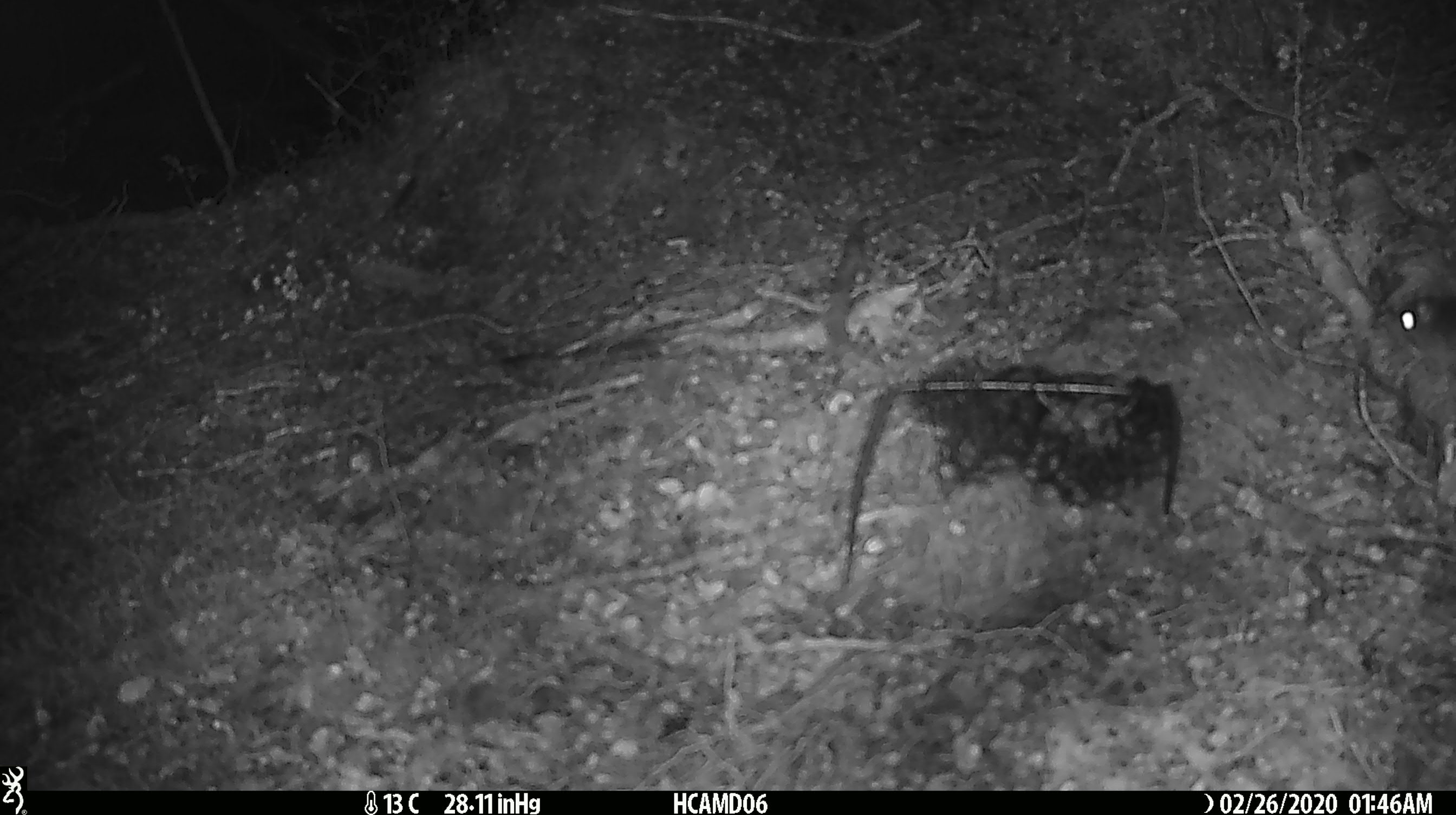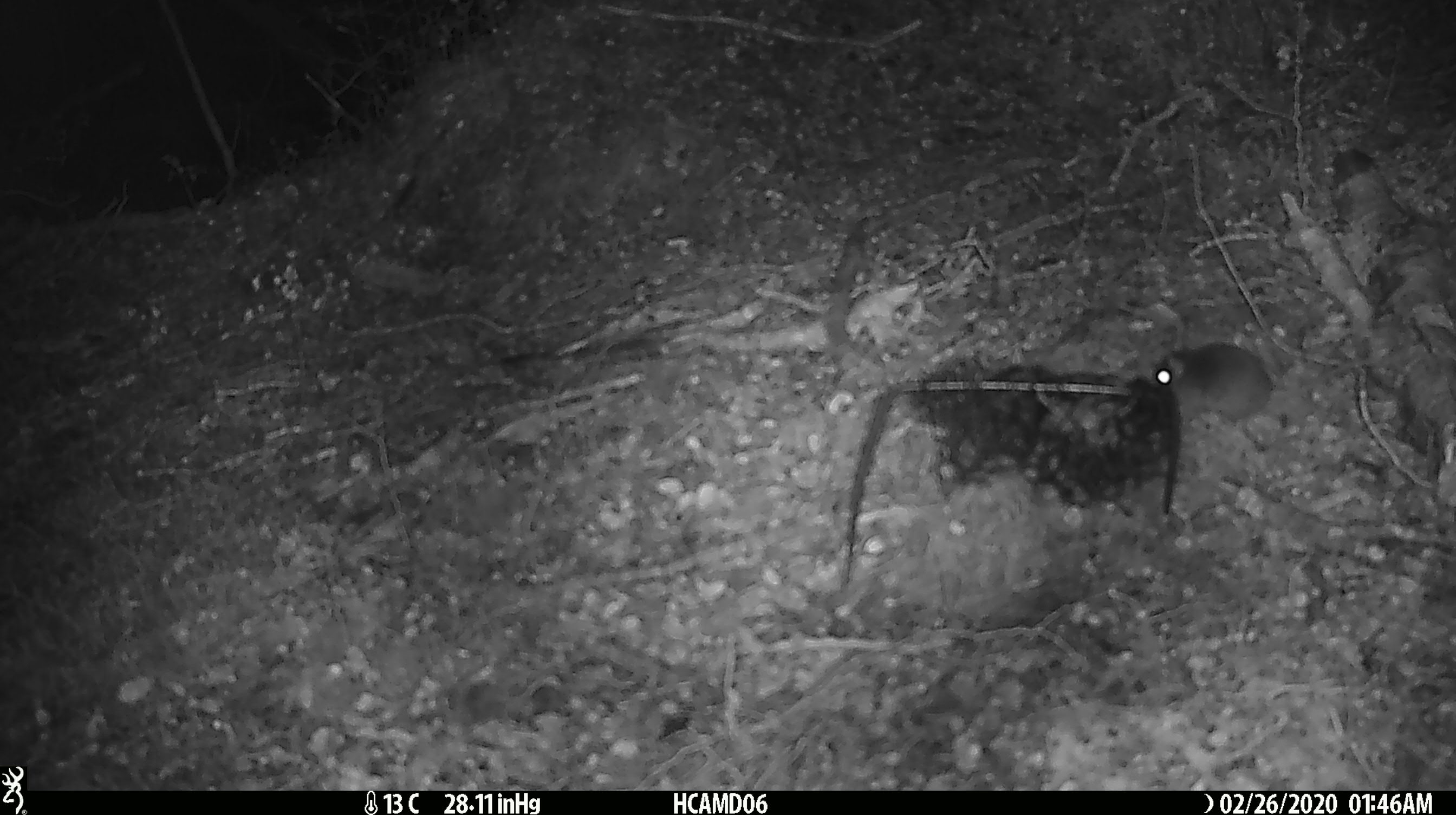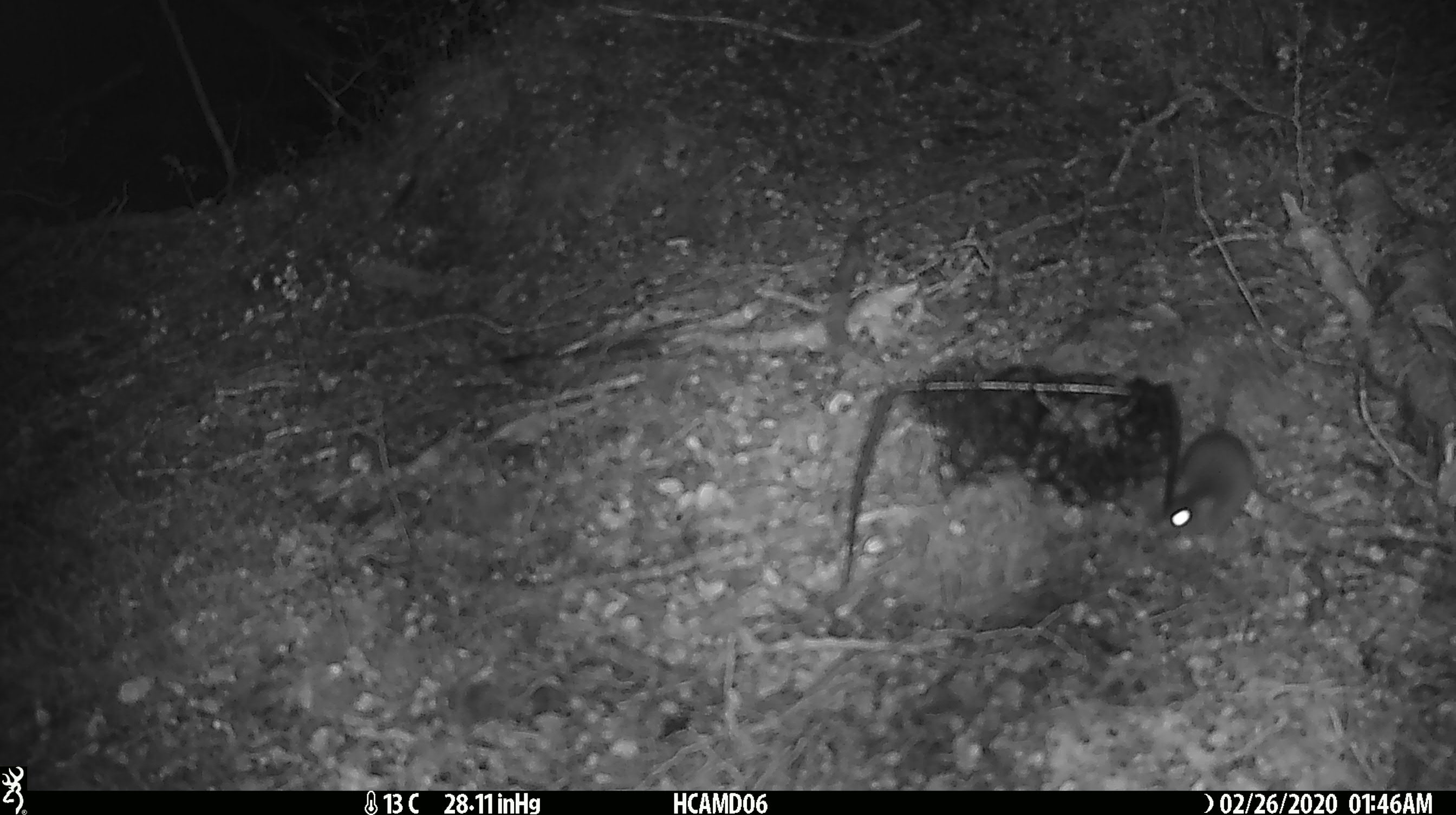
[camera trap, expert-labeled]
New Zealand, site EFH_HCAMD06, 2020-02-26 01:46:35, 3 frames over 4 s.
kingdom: Animalia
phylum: Chordata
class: Mammalia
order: Rodentia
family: Muridae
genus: Mus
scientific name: Mus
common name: mouse